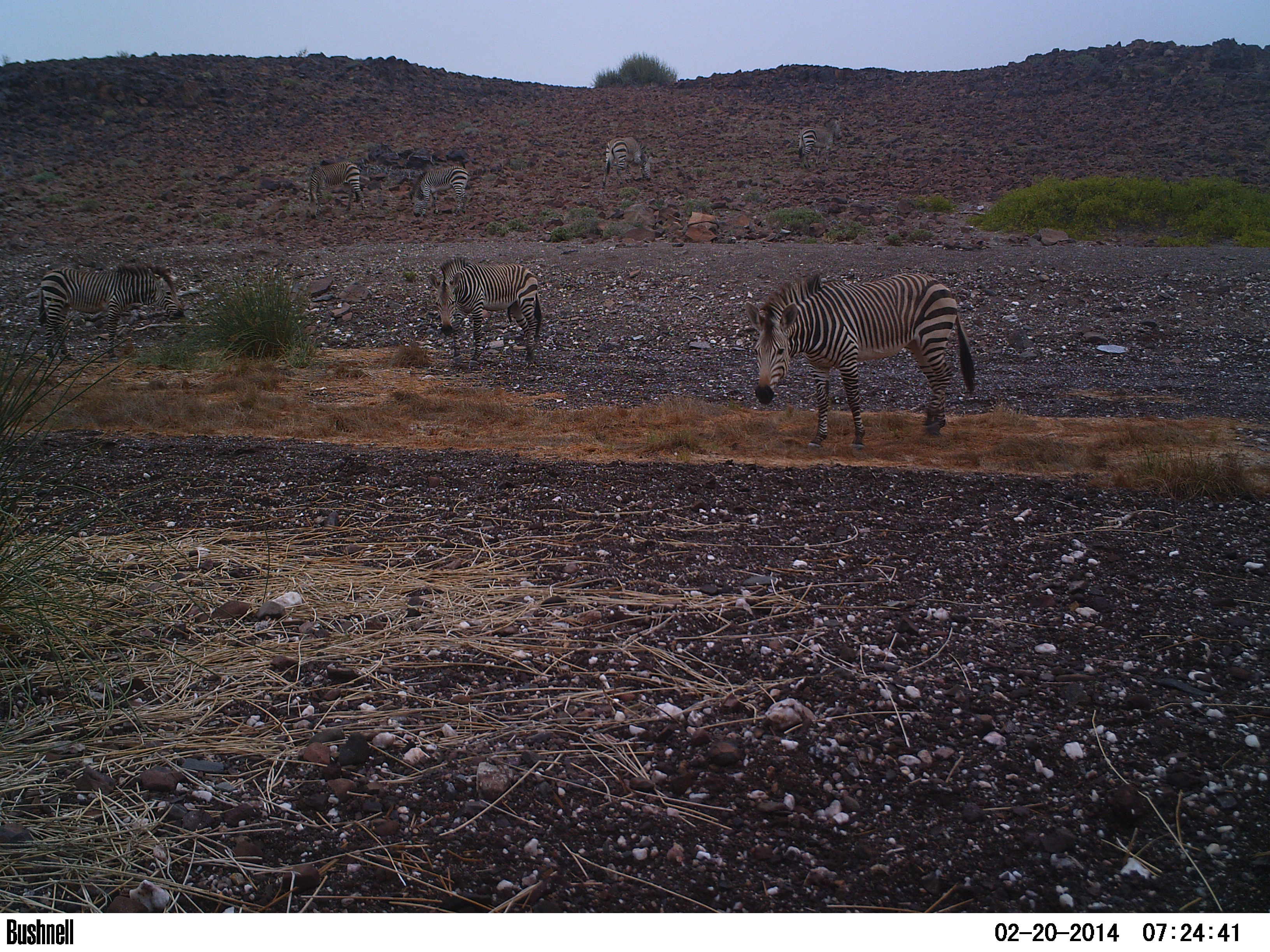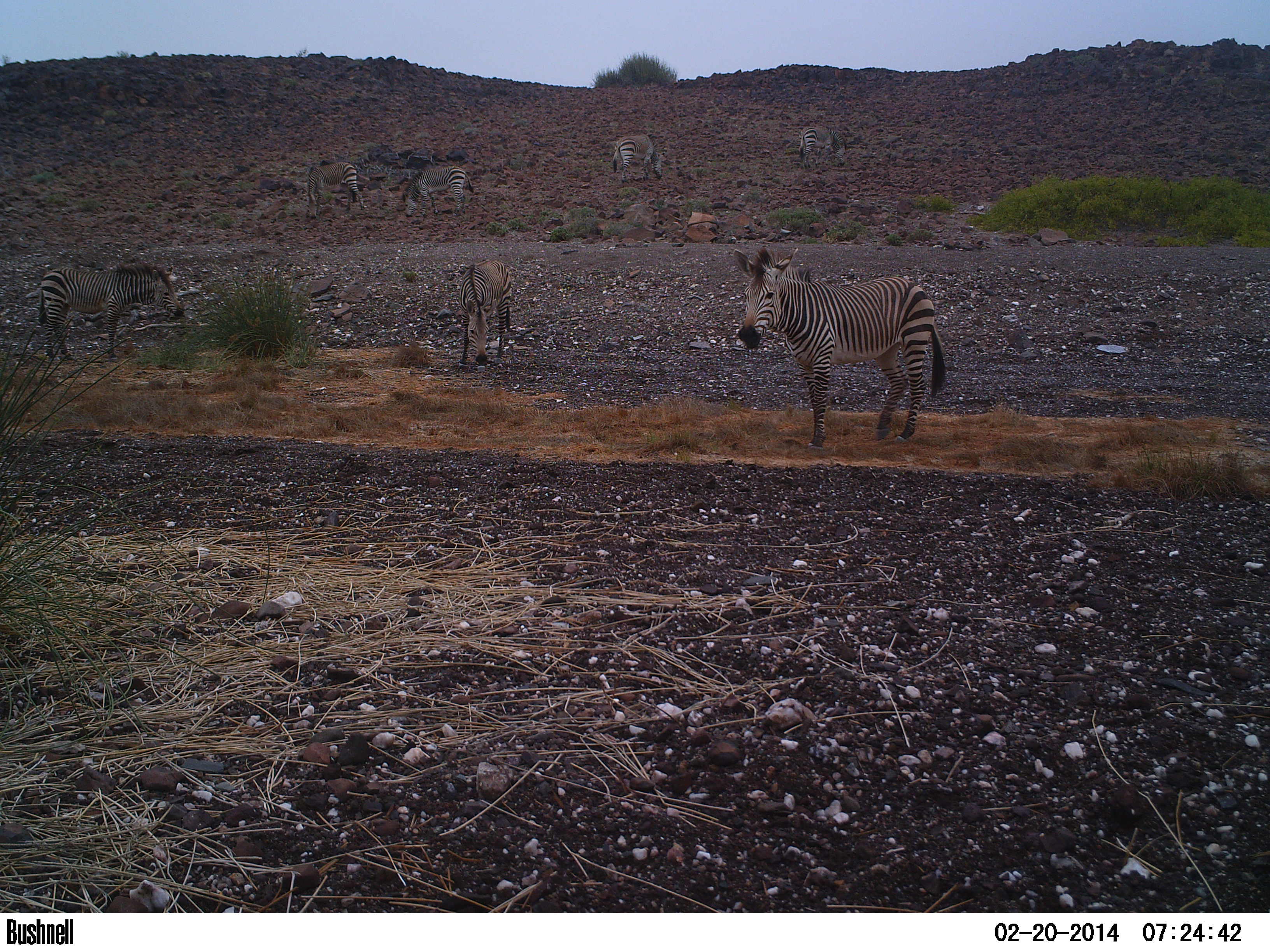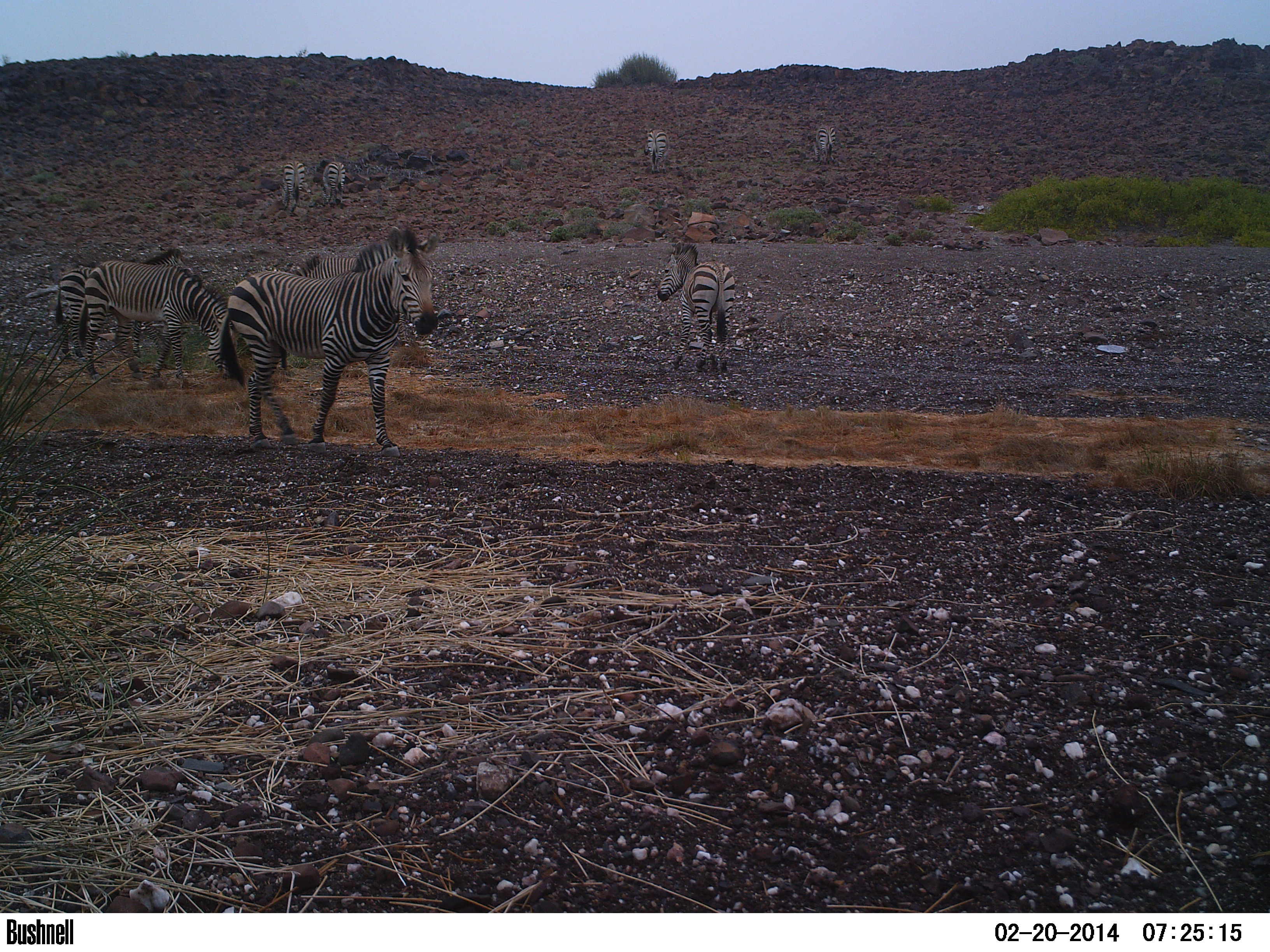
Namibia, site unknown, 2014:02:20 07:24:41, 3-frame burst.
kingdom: Animalia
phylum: Chordata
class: Mammalia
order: Perissodactyla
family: Equidae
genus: Equus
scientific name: Equus zebra hartmannae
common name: hartmann's mountain zebra